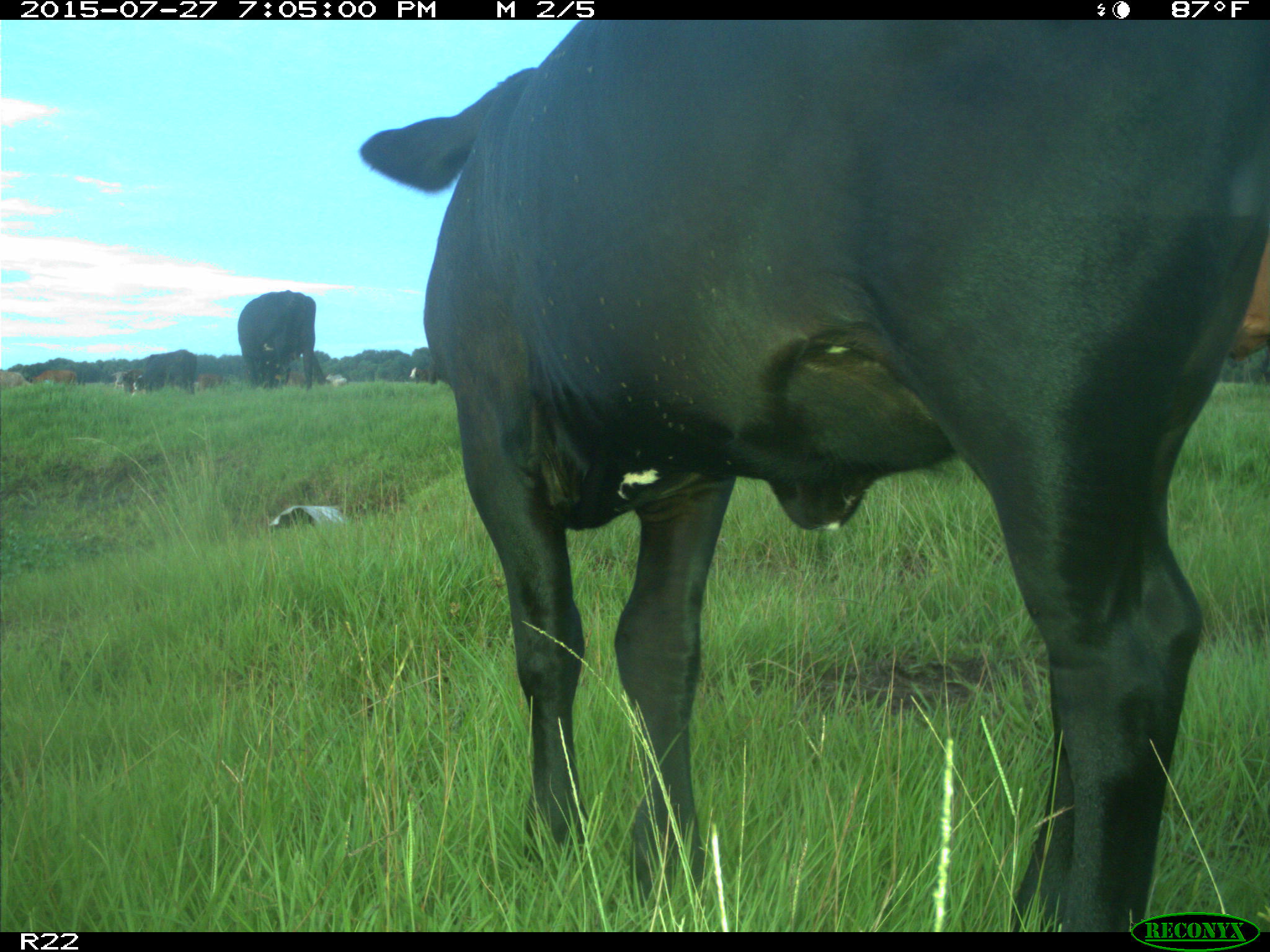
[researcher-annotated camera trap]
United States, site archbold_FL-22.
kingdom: Animalia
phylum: Chordata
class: Mammalia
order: Artiodactyla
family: Bovidae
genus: Bos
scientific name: Bos taurus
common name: domestic cow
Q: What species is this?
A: Bos taurus (domestic cow).